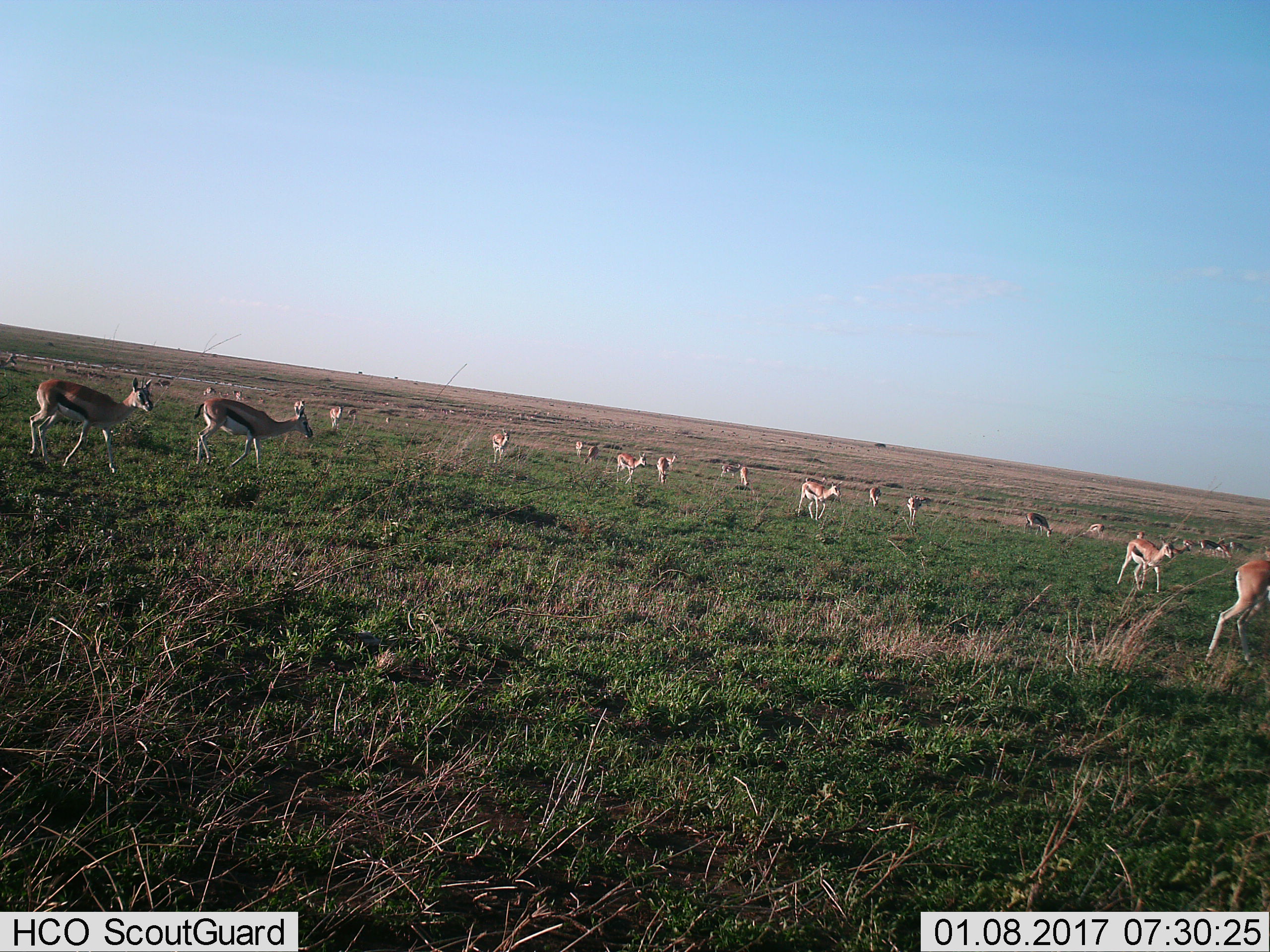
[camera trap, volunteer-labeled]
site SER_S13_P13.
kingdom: Animalia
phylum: Chordata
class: Mammalia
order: Artiodactyla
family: Bovidae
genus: Eudorcas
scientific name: Eudorcas thomsonii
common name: thomson's gazelle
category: gazellethomsons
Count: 11-50.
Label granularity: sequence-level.